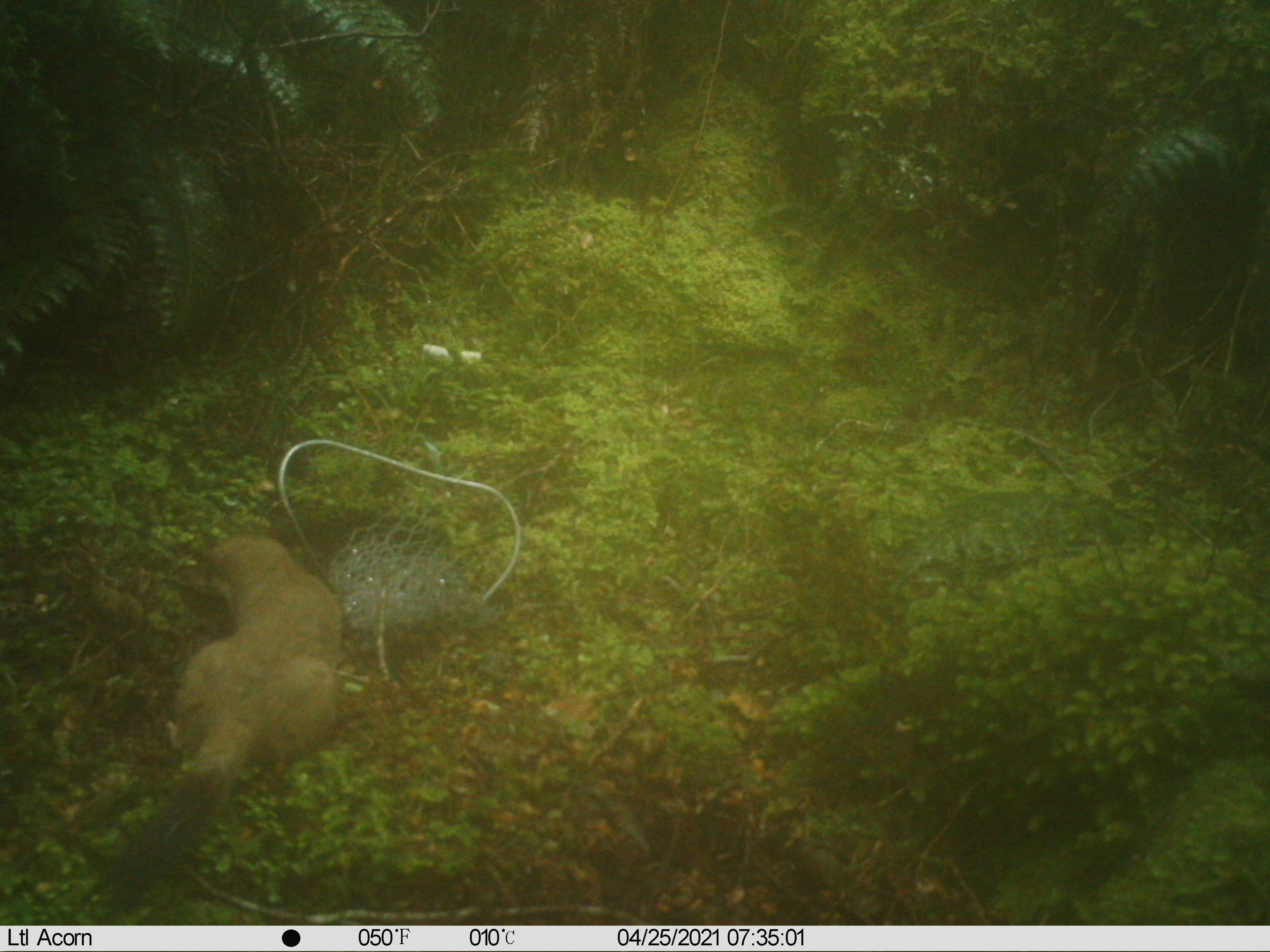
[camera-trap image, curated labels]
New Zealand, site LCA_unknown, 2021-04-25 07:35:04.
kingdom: Animalia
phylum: Chordata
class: Mammalia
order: Carnivora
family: Mustelidae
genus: Mustela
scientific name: Mustela erminea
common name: stoat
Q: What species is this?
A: Stoat (Mustela erminea).